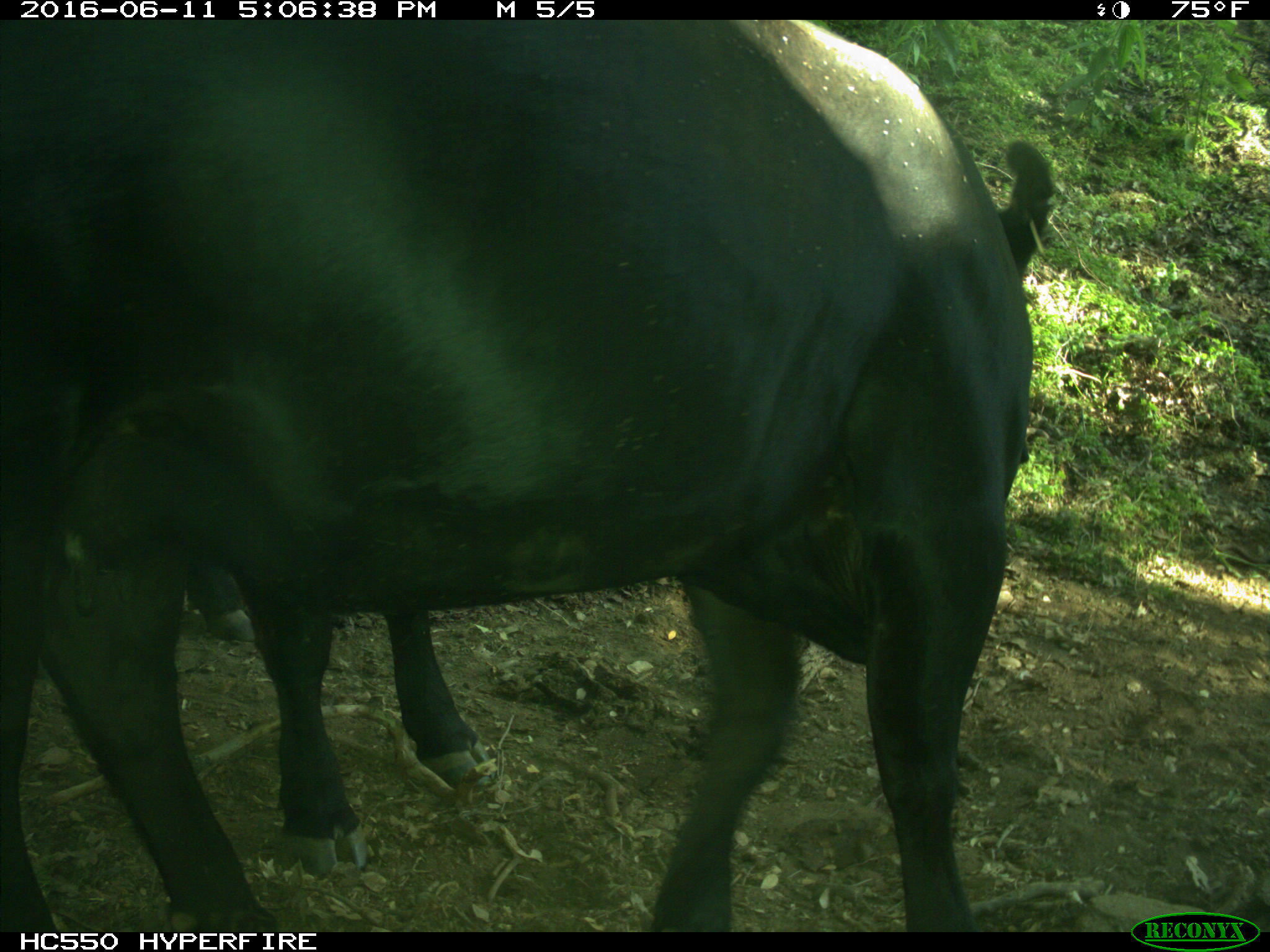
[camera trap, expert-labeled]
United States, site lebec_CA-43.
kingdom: Animalia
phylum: Chordata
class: Mammalia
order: Artiodactyla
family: Bovidae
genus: Bos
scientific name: Bos taurus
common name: domestic cow